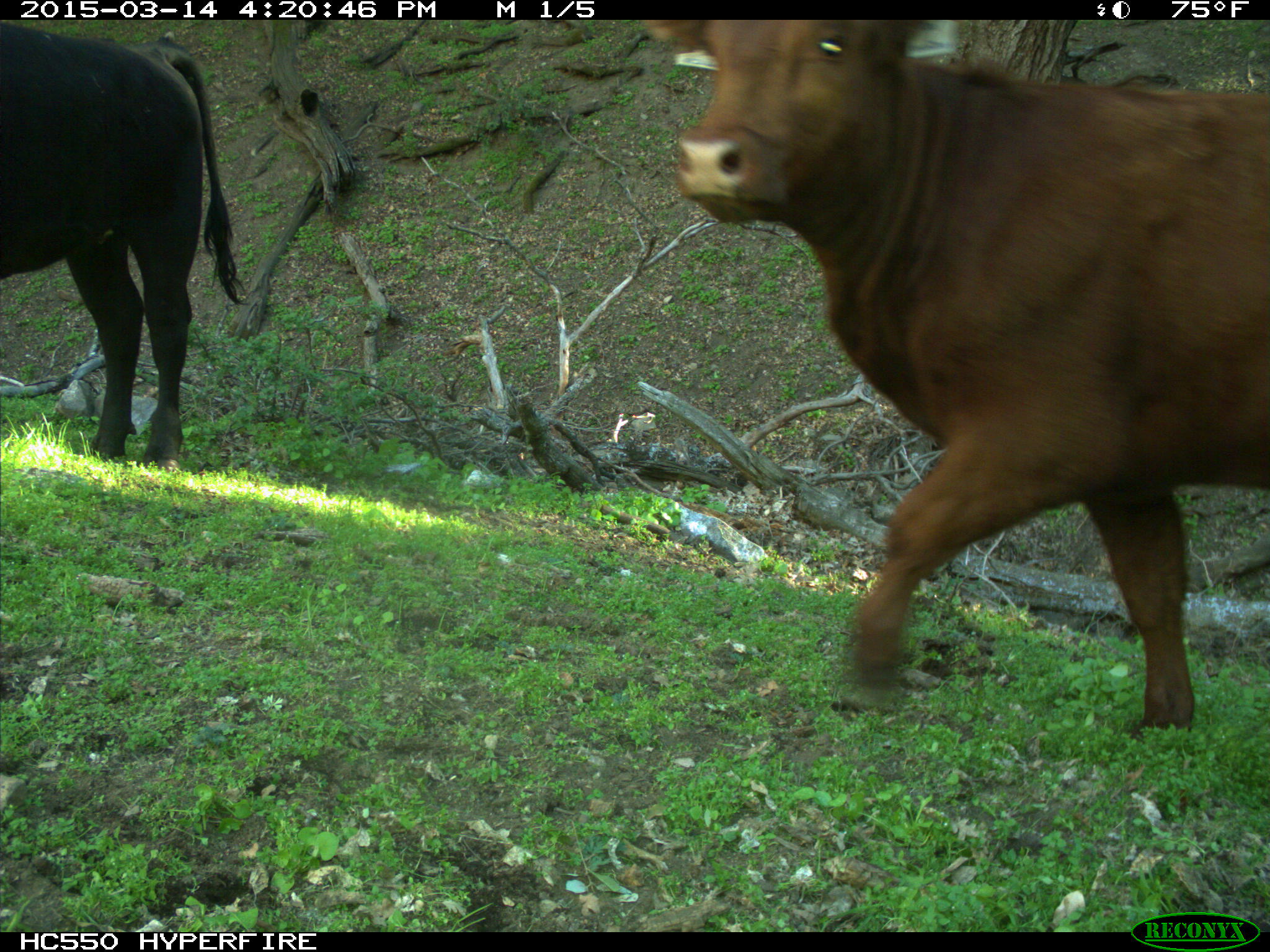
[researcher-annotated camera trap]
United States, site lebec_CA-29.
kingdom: Animalia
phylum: Chordata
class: Mammalia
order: Artiodactyla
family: Bovidae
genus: Bos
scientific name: Bos taurus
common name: domestic cow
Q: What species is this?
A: Bos taurus (domestic cow).